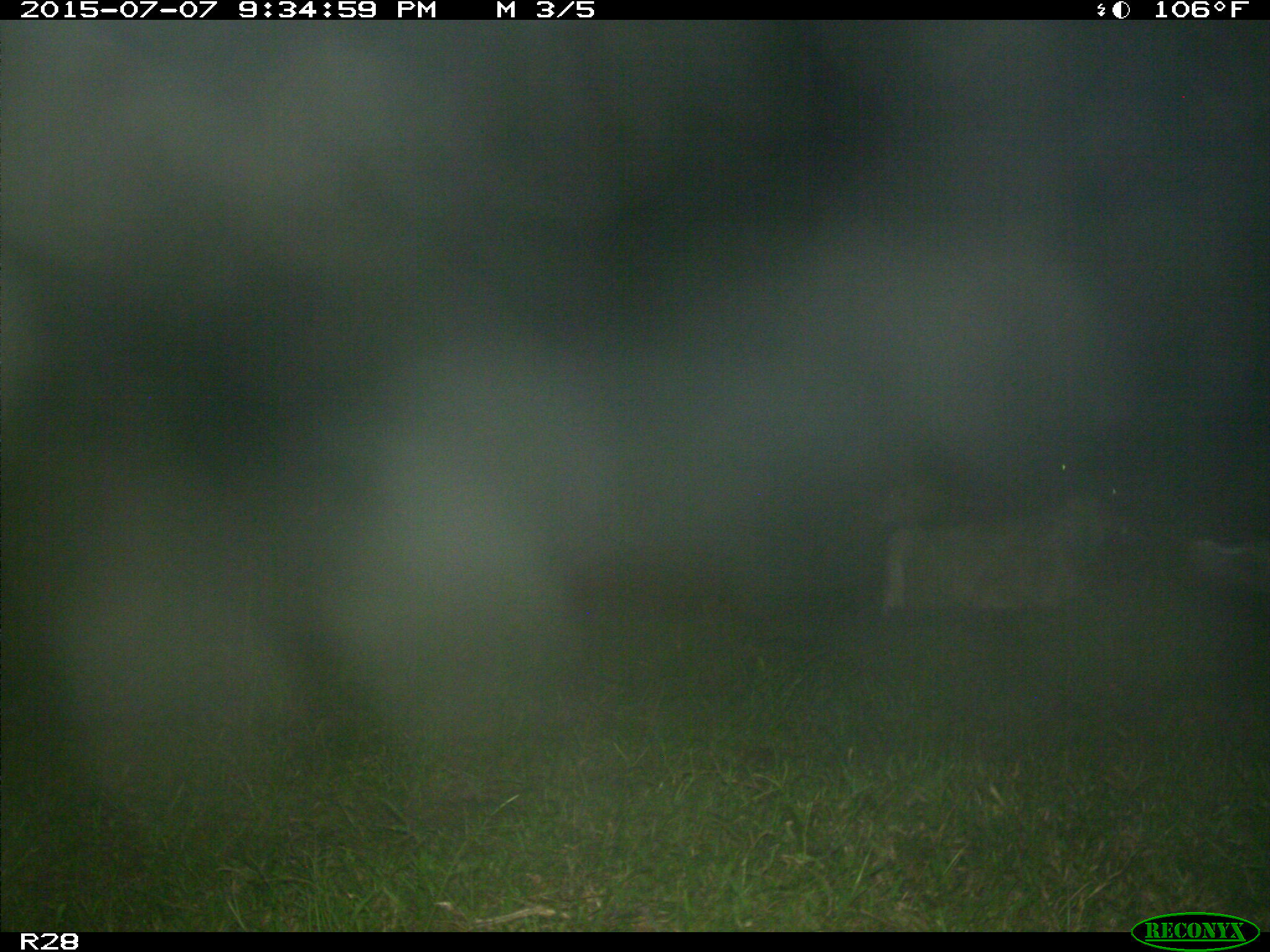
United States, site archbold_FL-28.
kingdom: Animalia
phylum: Chordata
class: Mammalia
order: Artiodactyla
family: Bovidae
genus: Bos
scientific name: Bos taurus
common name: domestic cow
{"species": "Bos taurus (domestic cow)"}